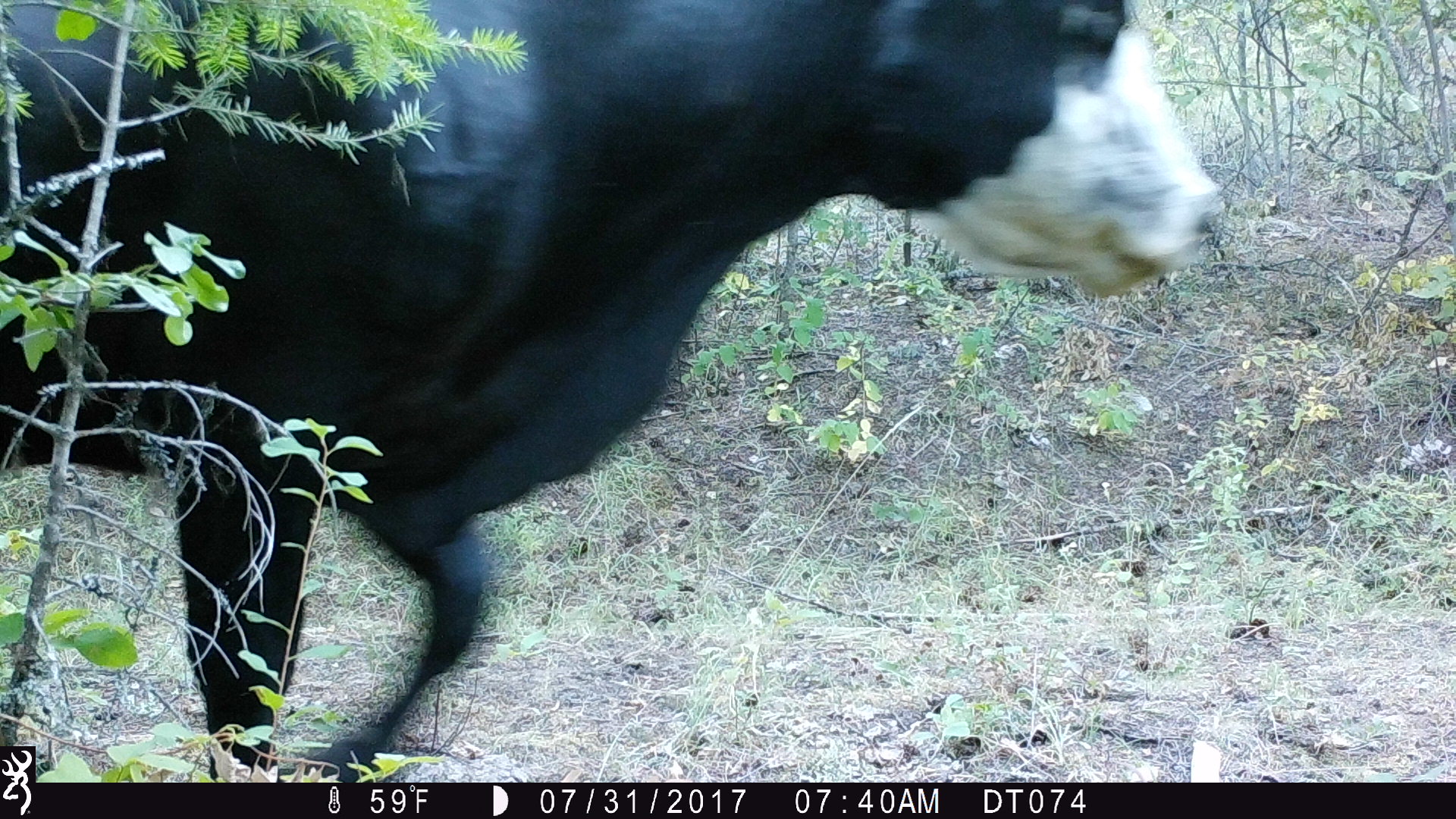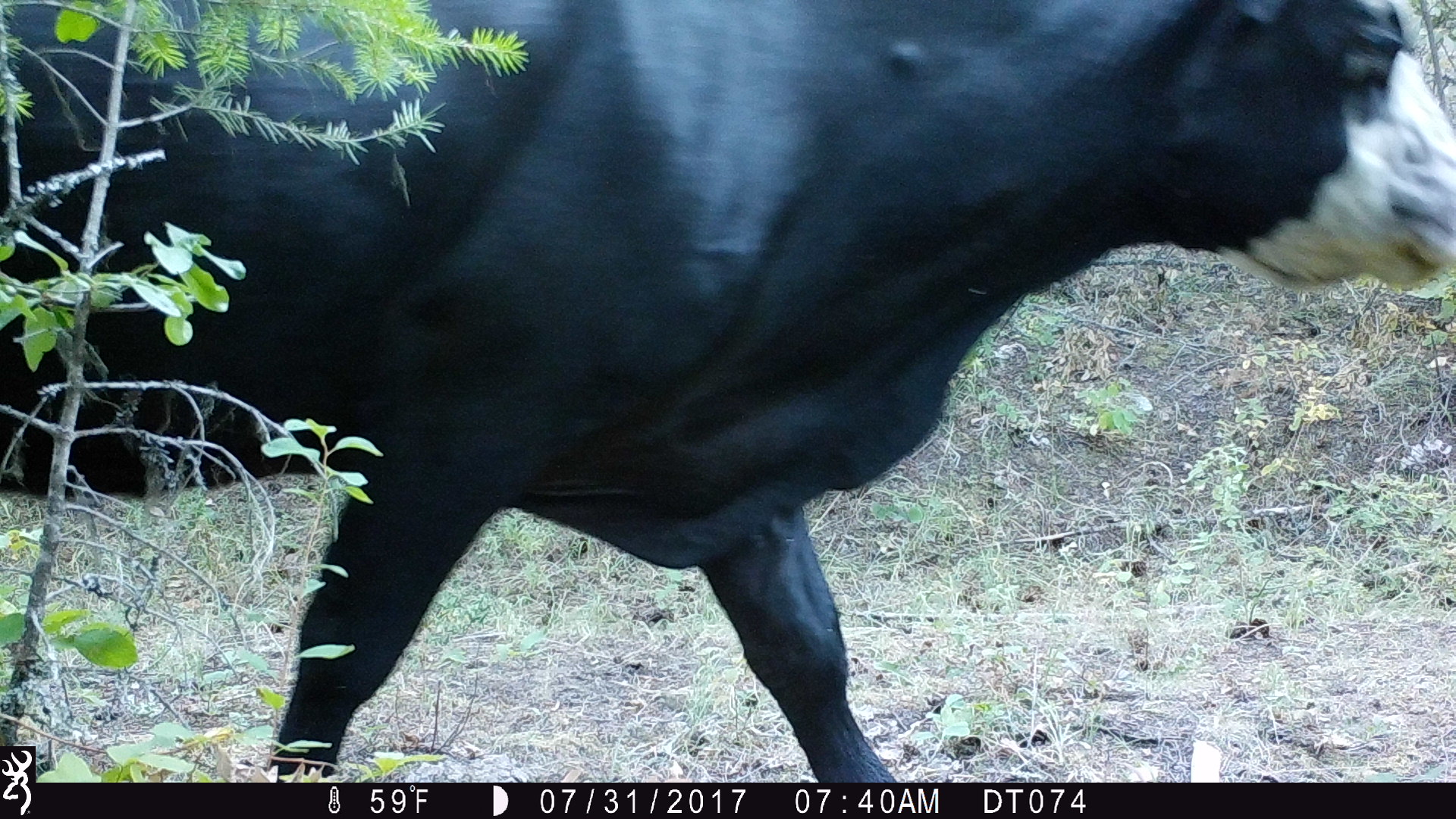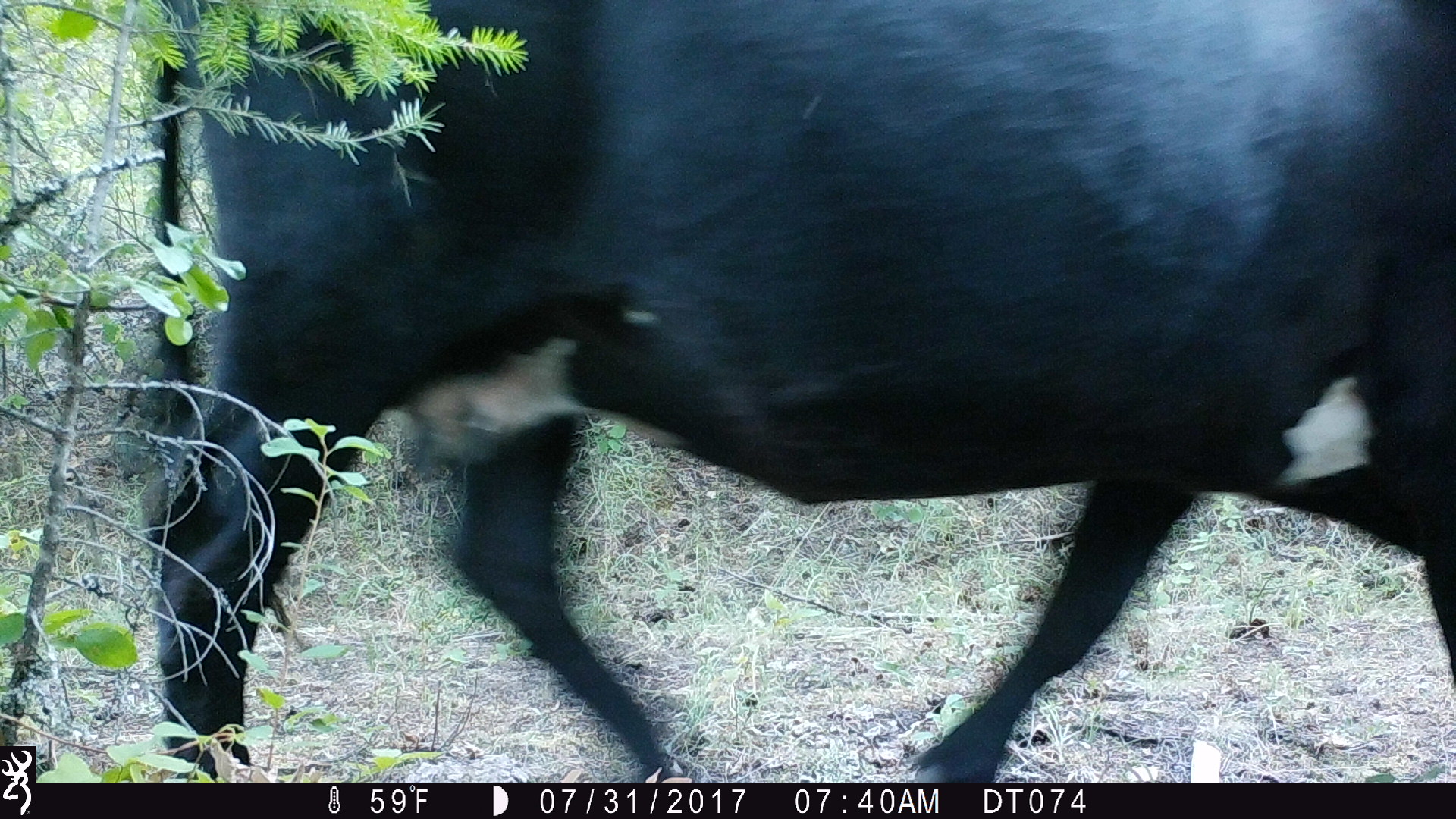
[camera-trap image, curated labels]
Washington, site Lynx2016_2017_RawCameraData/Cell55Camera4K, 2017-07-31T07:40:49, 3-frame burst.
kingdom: Animalia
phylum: Chordata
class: Mammalia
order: Artiodactyla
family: Bovidae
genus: Bos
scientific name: Bos taurus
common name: domestic cattle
Domestic cattle (Bos taurus). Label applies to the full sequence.